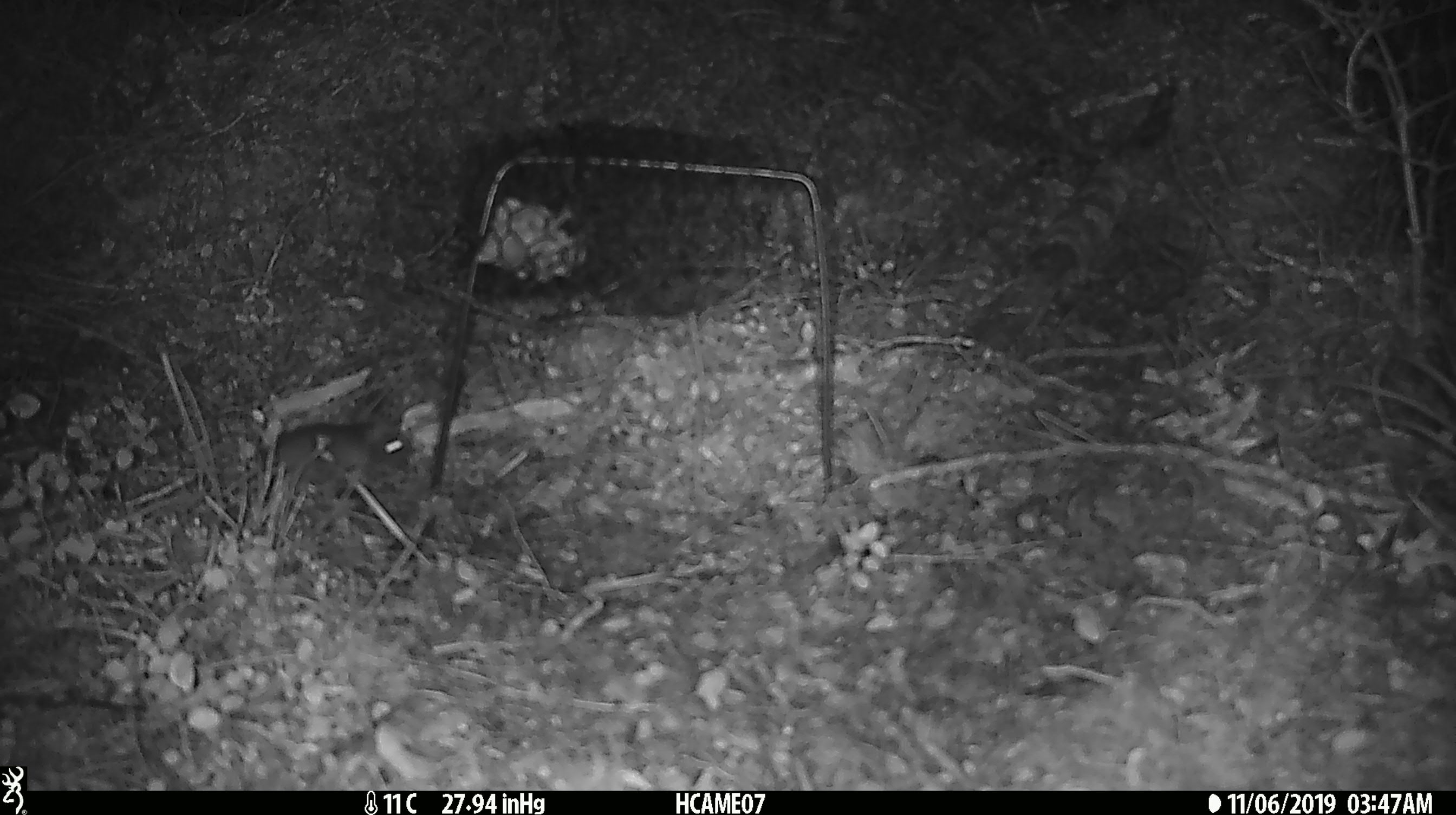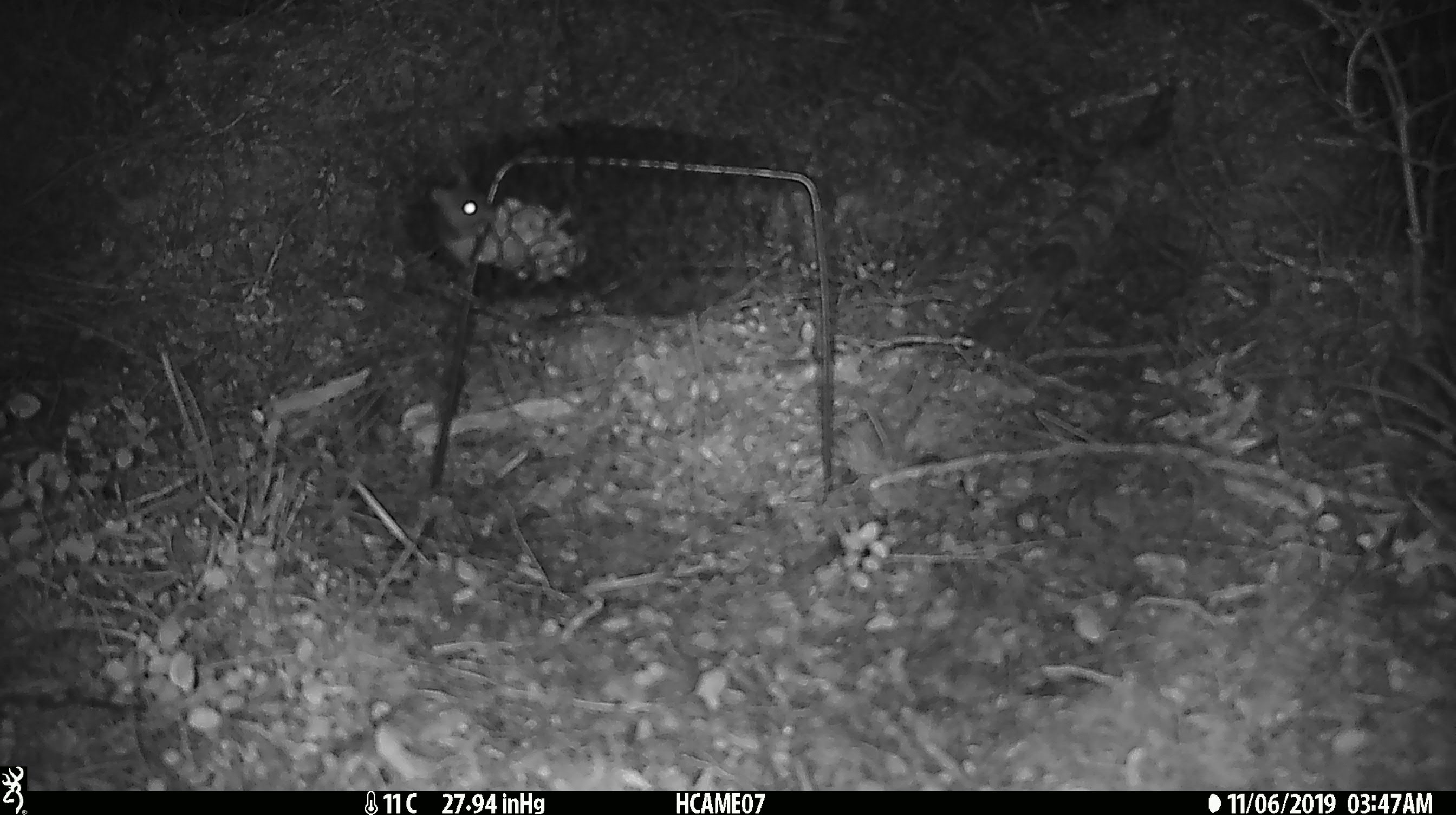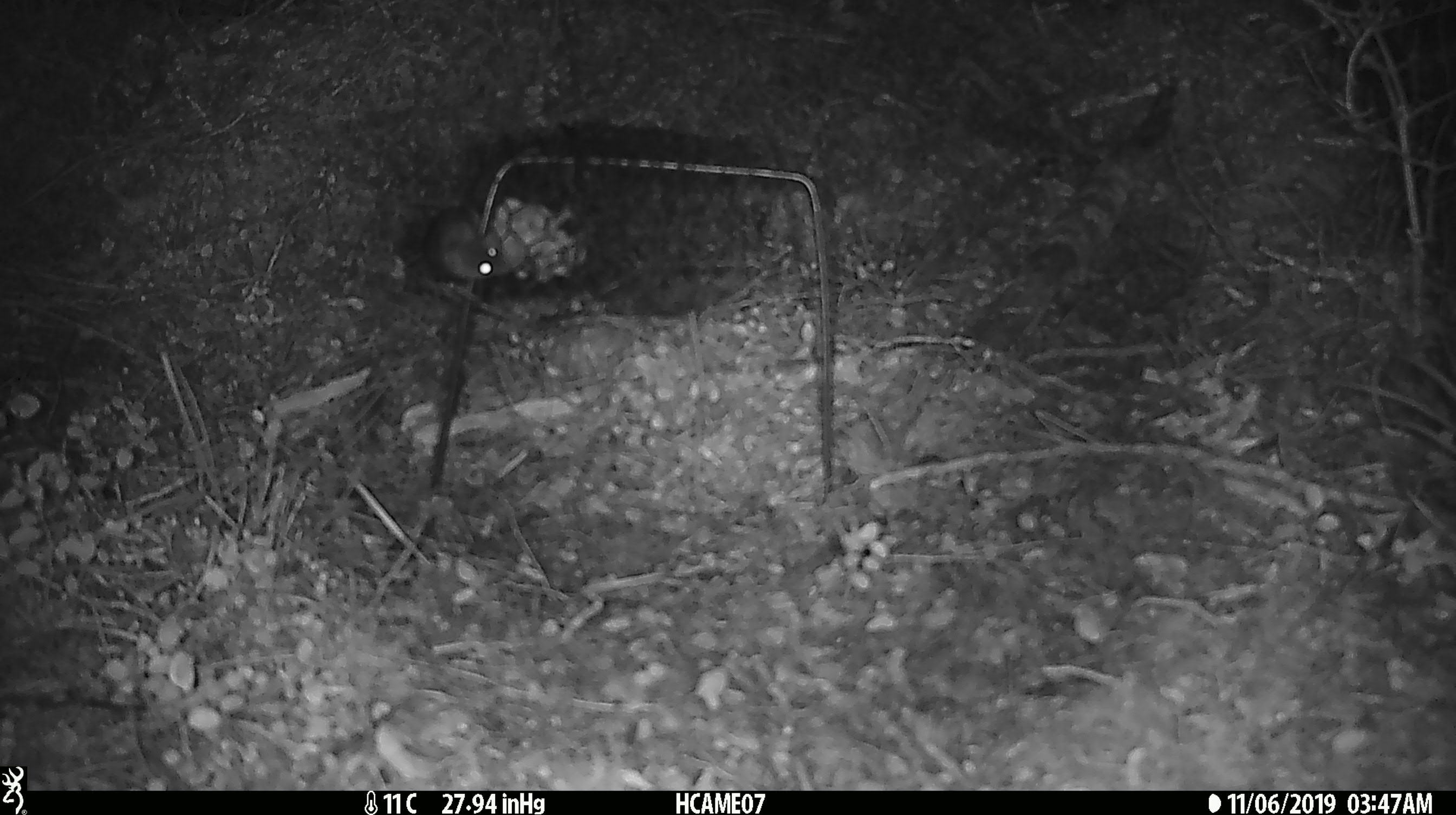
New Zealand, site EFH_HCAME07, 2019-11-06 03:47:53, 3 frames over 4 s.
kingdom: Animalia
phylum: Chordata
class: Mammalia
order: Rodentia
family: Muridae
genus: Mus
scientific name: Mus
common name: mouse